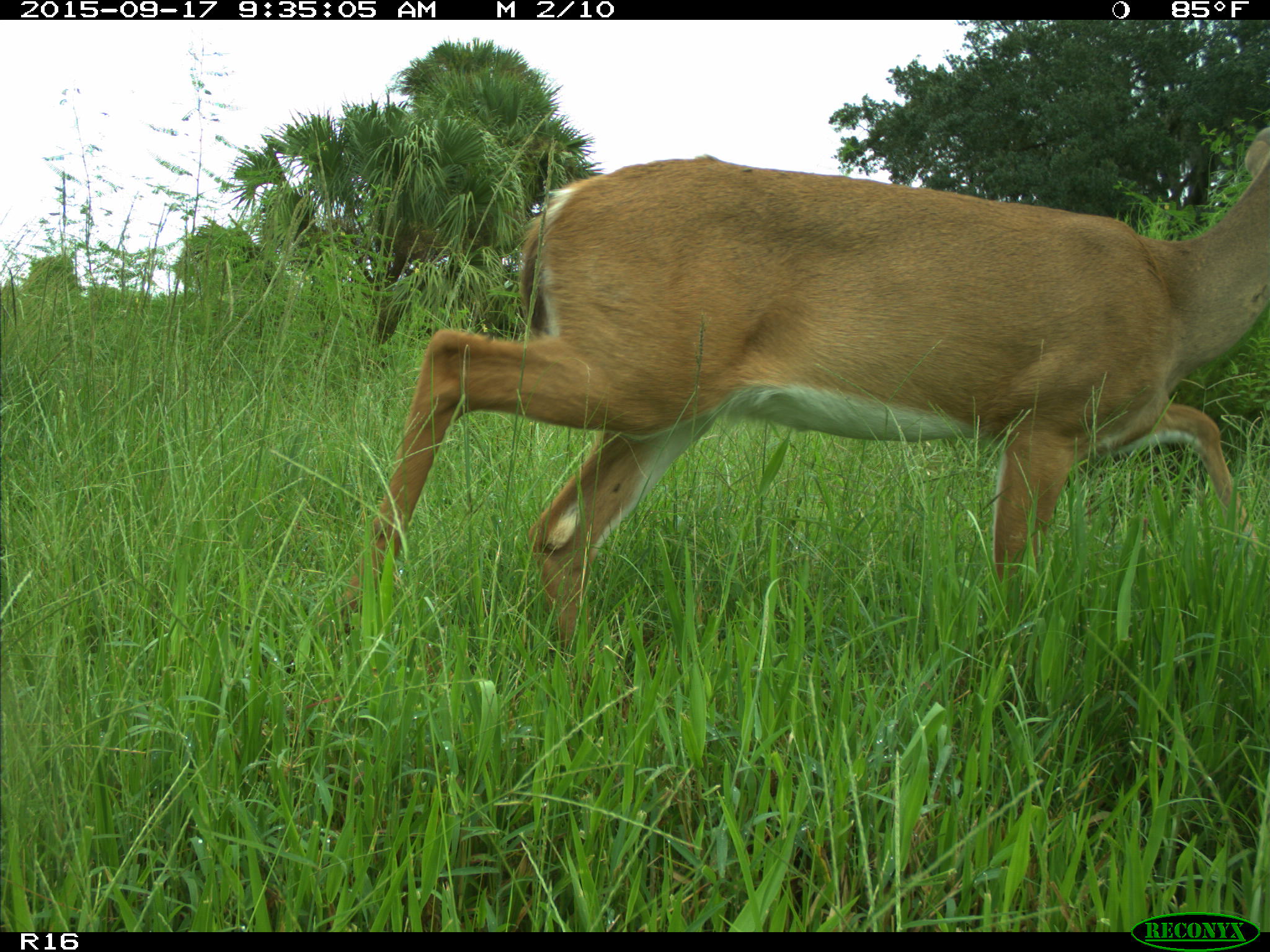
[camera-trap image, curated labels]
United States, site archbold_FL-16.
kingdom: Animalia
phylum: Chordata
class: Mammalia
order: Artiodactyla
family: Cervidae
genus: Odocoileus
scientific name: Odocoileus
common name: deer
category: unidentified deer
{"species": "unidentified deer (deer) (Odocoileus)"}